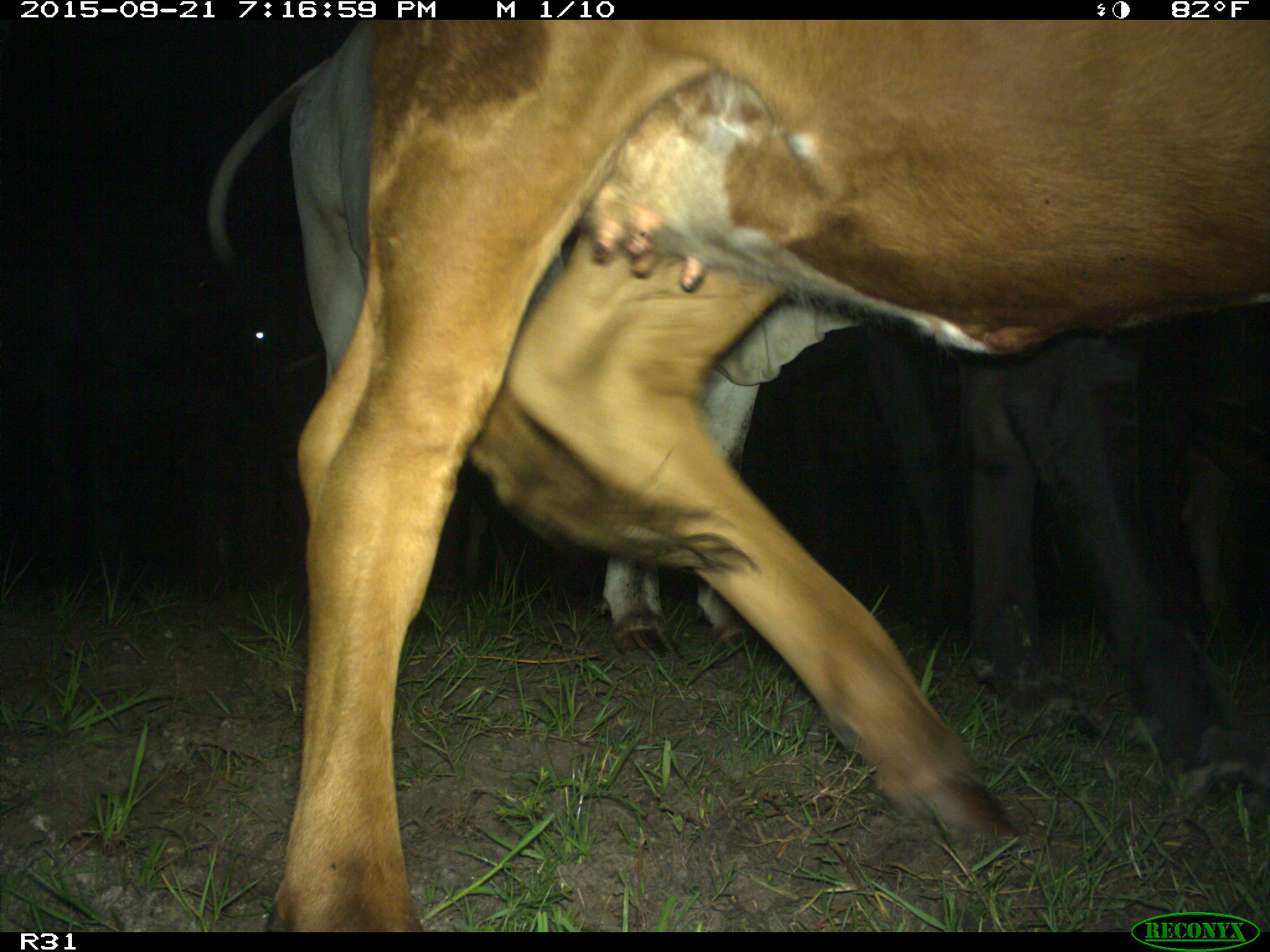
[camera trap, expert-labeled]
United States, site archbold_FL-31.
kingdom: Animalia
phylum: Chordata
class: Mammalia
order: Artiodactyla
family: Bovidae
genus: Bos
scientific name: Bos taurus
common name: domestic cow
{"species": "Bos taurus (domestic cow)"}